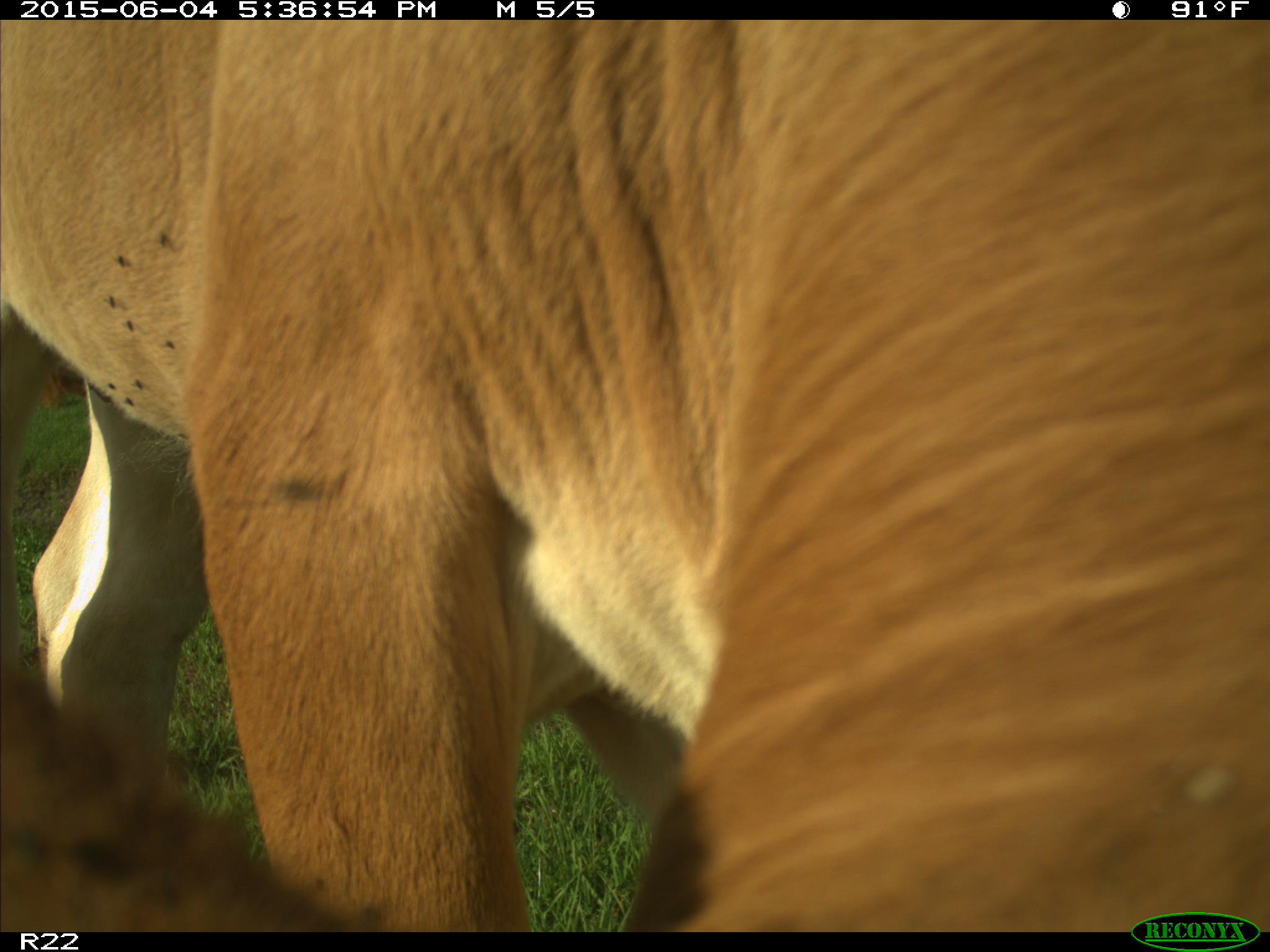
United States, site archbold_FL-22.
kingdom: Animalia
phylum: Chordata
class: Mammalia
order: Artiodactyla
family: Bovidae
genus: Bos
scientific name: Bos taurus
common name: domestic cow